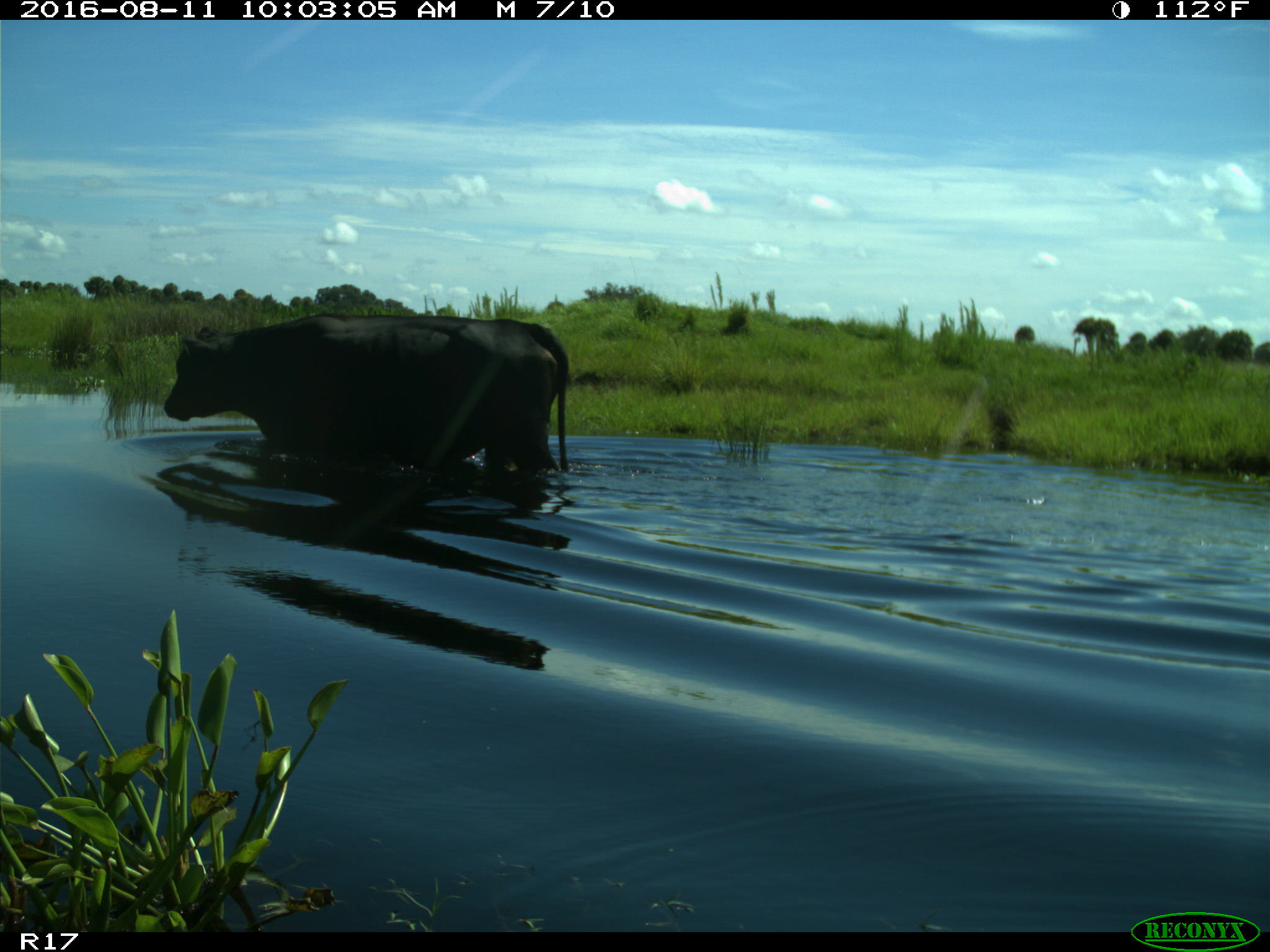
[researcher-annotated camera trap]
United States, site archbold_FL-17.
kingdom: Animalia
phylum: Chordata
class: Mammalia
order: Artiodactyla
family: Bovidae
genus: Bos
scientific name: Bos taurus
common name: domestic cow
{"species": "Bos taurus (domestic cow)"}